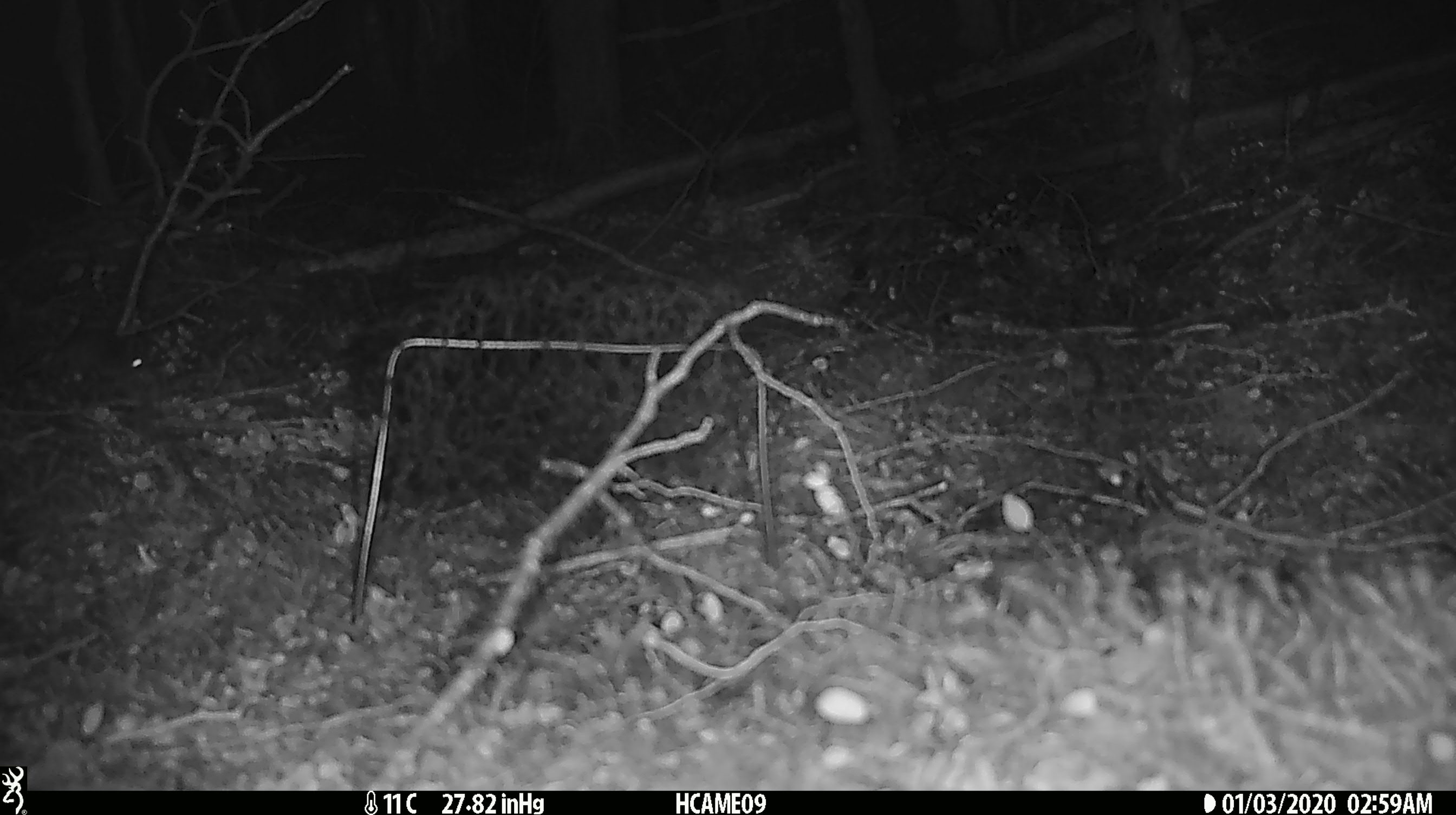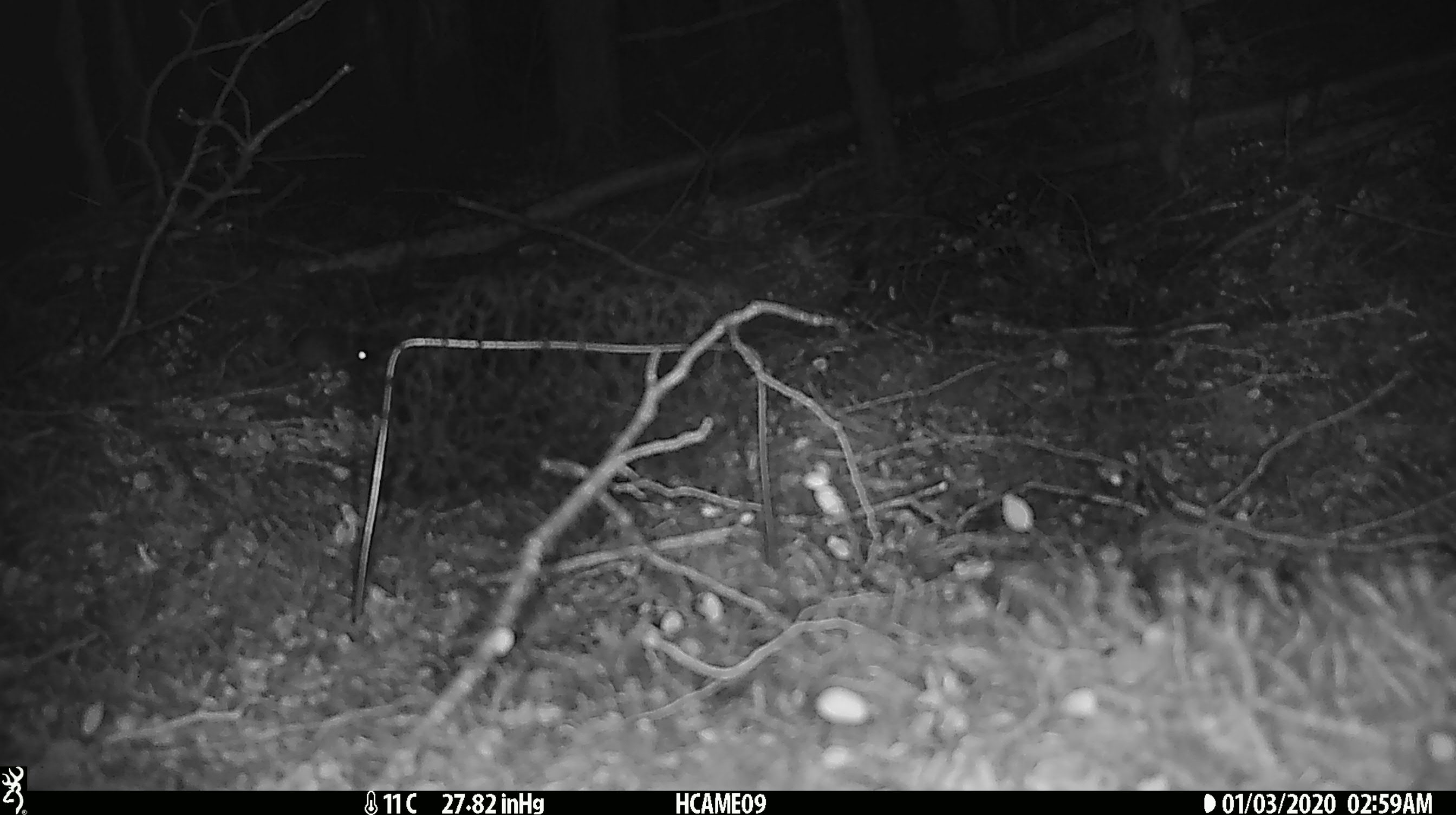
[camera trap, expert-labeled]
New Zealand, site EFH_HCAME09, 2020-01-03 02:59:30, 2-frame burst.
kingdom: Animalia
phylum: Chordata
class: Mammalia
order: Rodentia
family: Muridae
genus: Mus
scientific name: Mus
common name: mouse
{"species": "mouse (Mus)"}